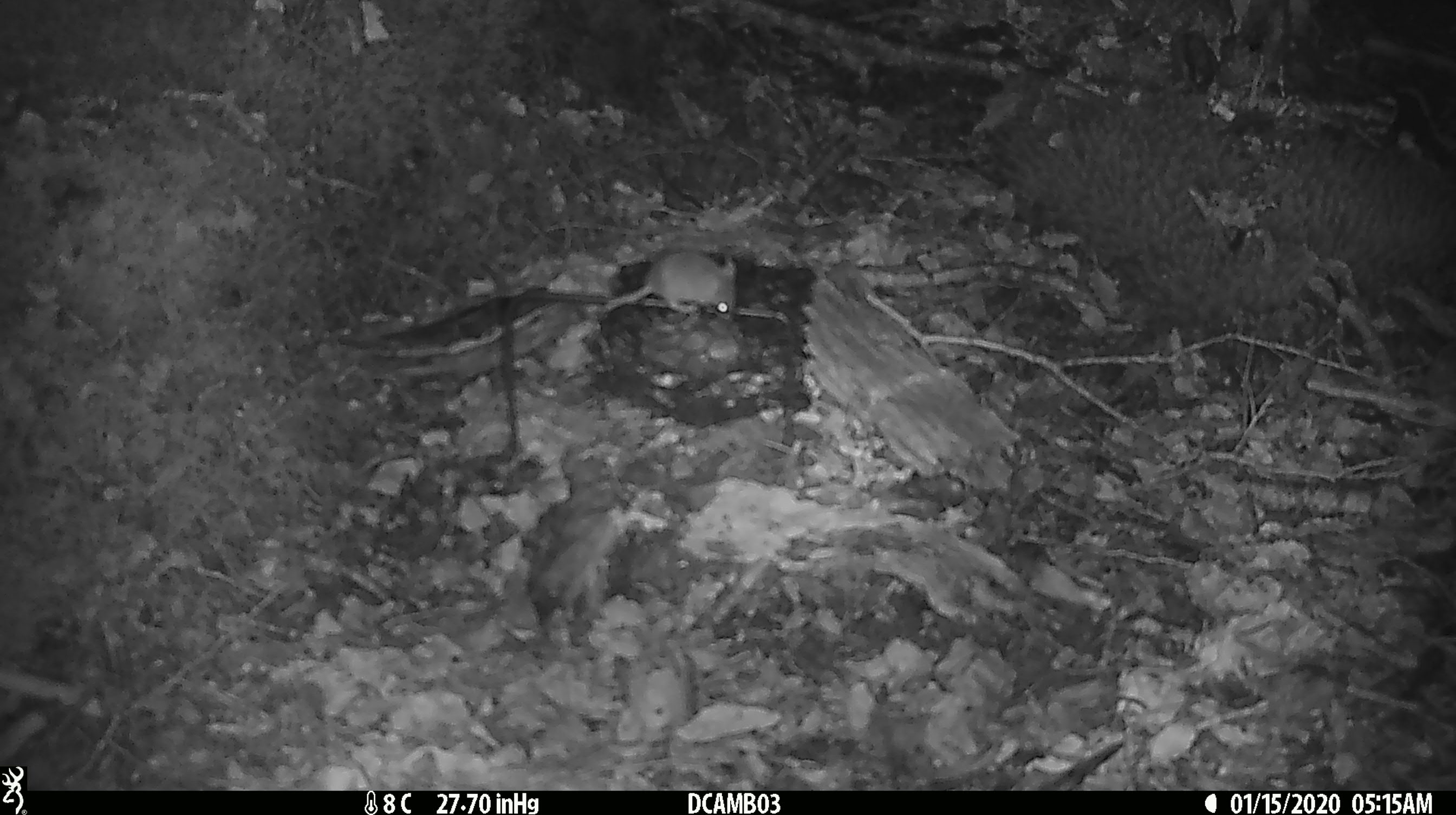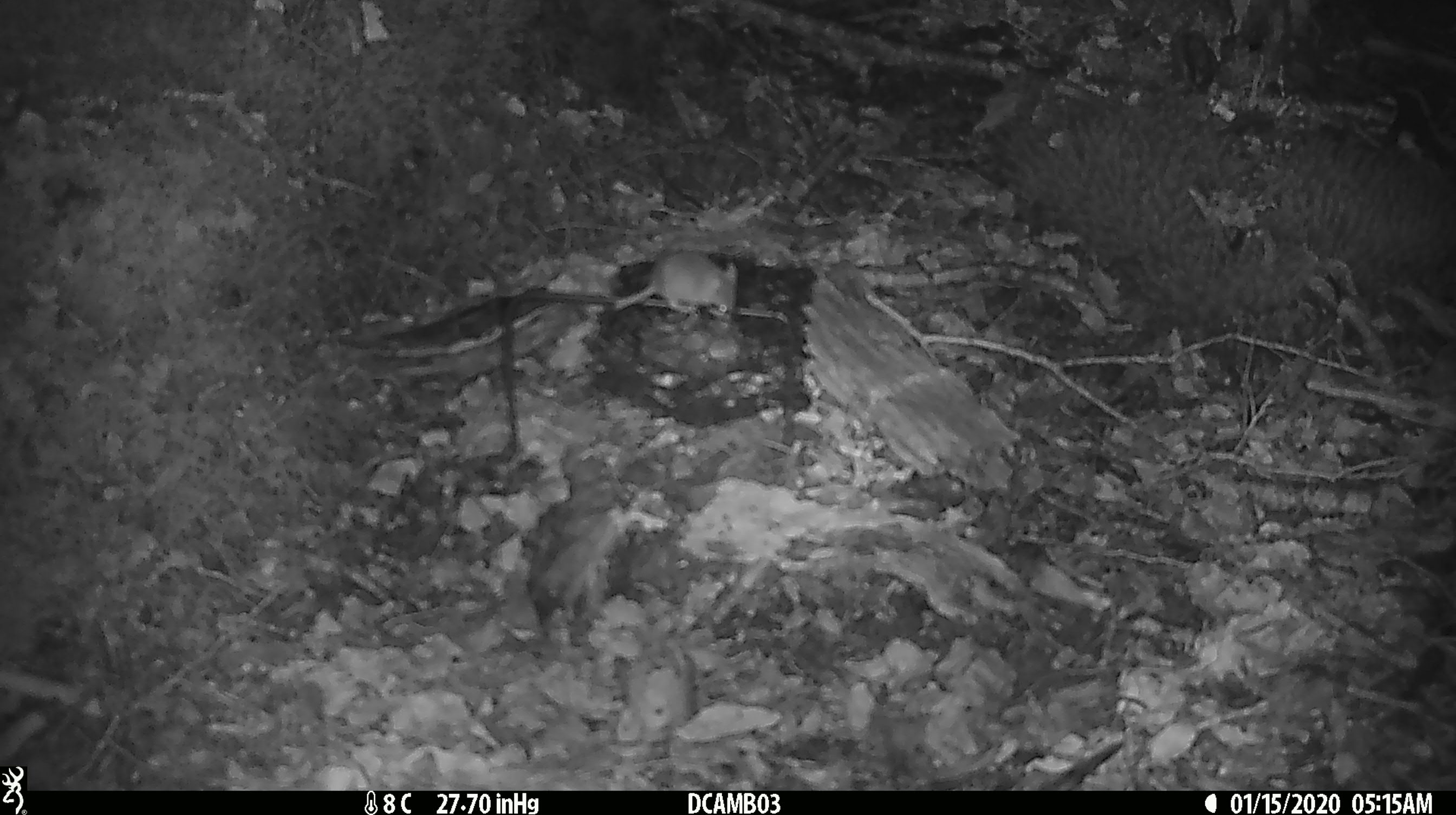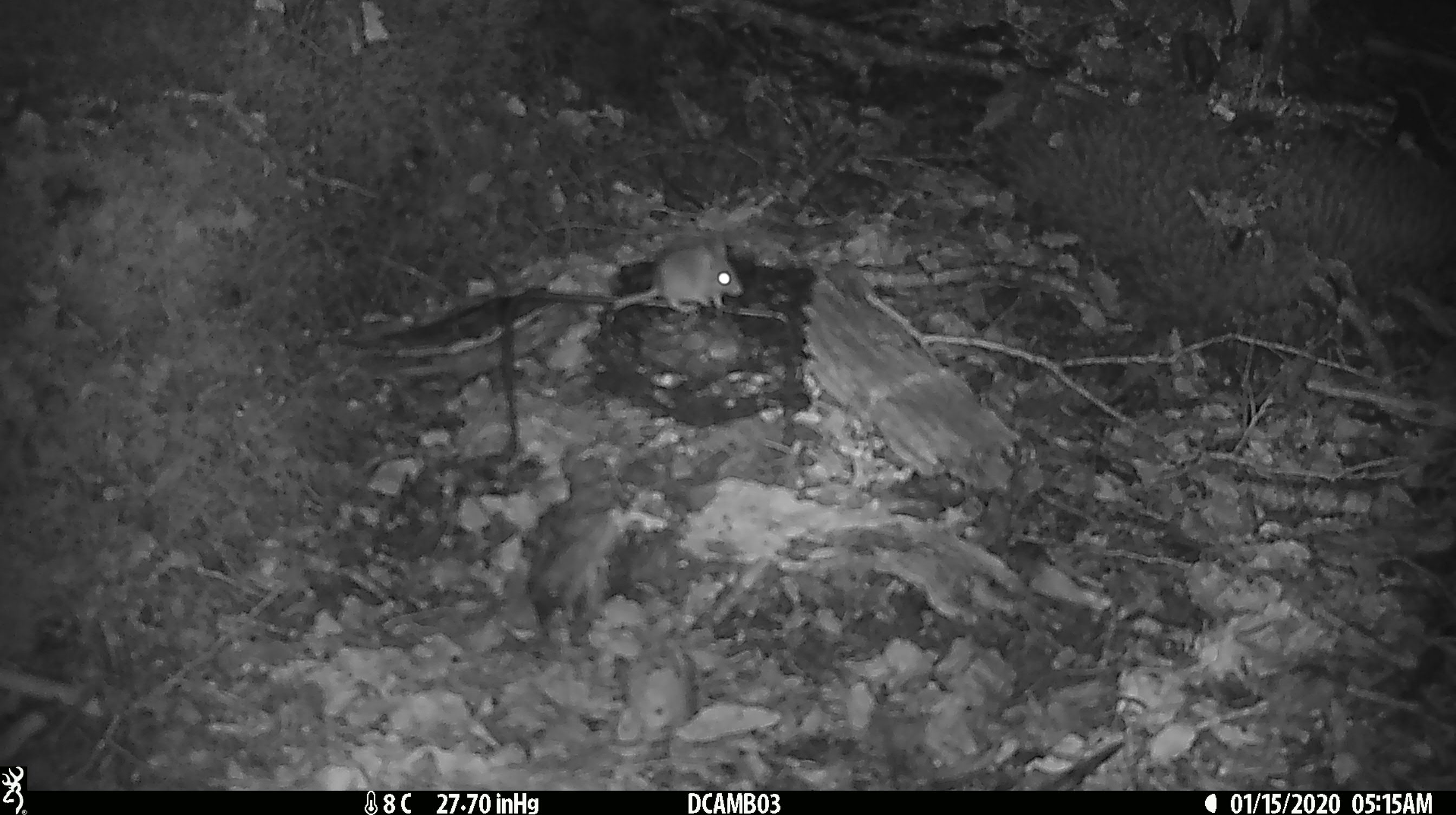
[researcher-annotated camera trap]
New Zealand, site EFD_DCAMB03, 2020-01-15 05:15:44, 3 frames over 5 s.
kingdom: Animalia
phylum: Chordata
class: Mammalia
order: Rodentia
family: Muridae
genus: Mus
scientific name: Mus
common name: mouse